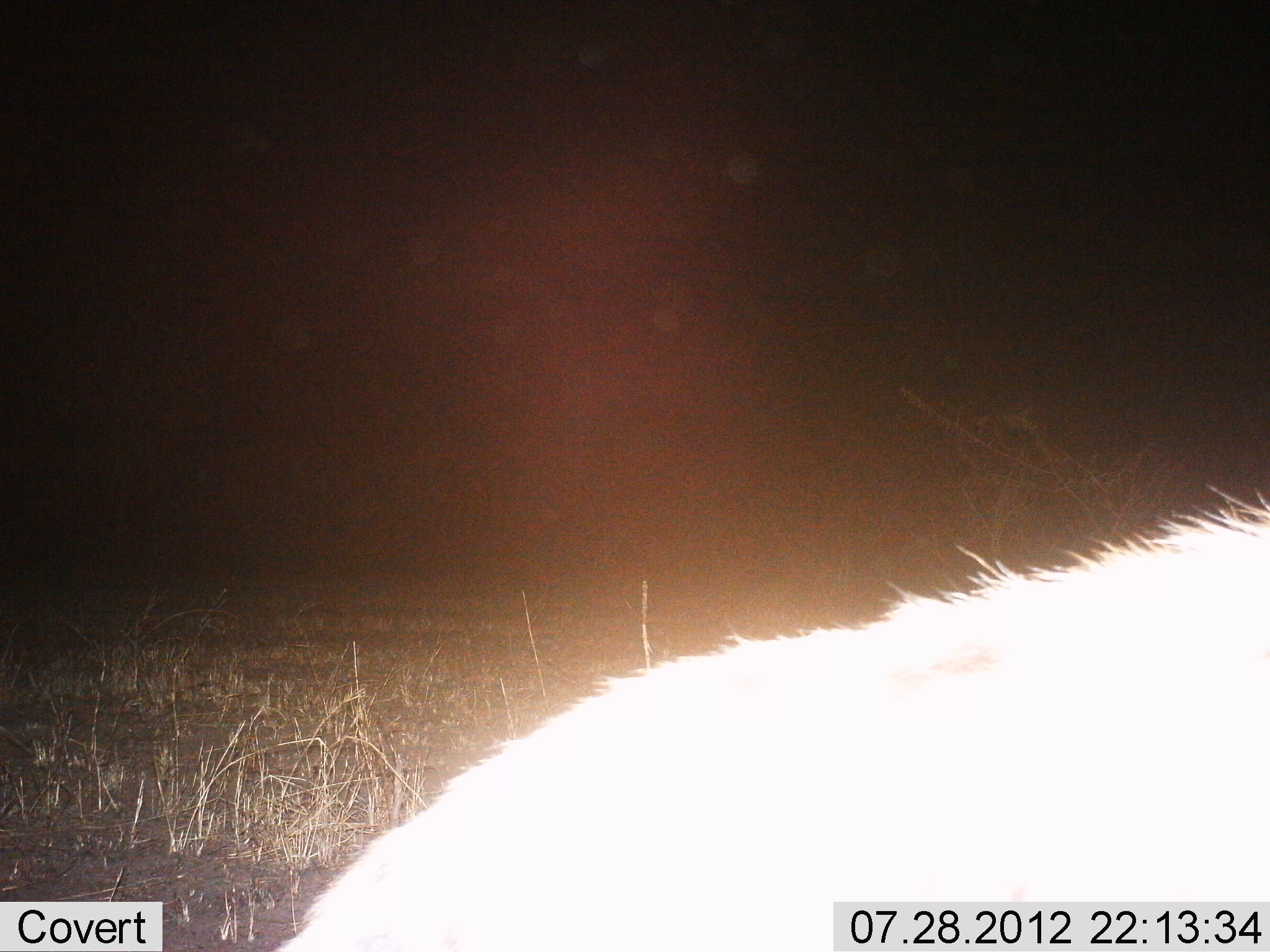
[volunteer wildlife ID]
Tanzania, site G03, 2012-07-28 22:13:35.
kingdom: Animalia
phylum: Chordata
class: Mammalia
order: Carnivora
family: Hyaenidae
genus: Crocuta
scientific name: Crocuta crocuta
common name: spotted hyena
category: hyenaspotted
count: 1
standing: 86%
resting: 0%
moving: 14%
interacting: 0%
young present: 0%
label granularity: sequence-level